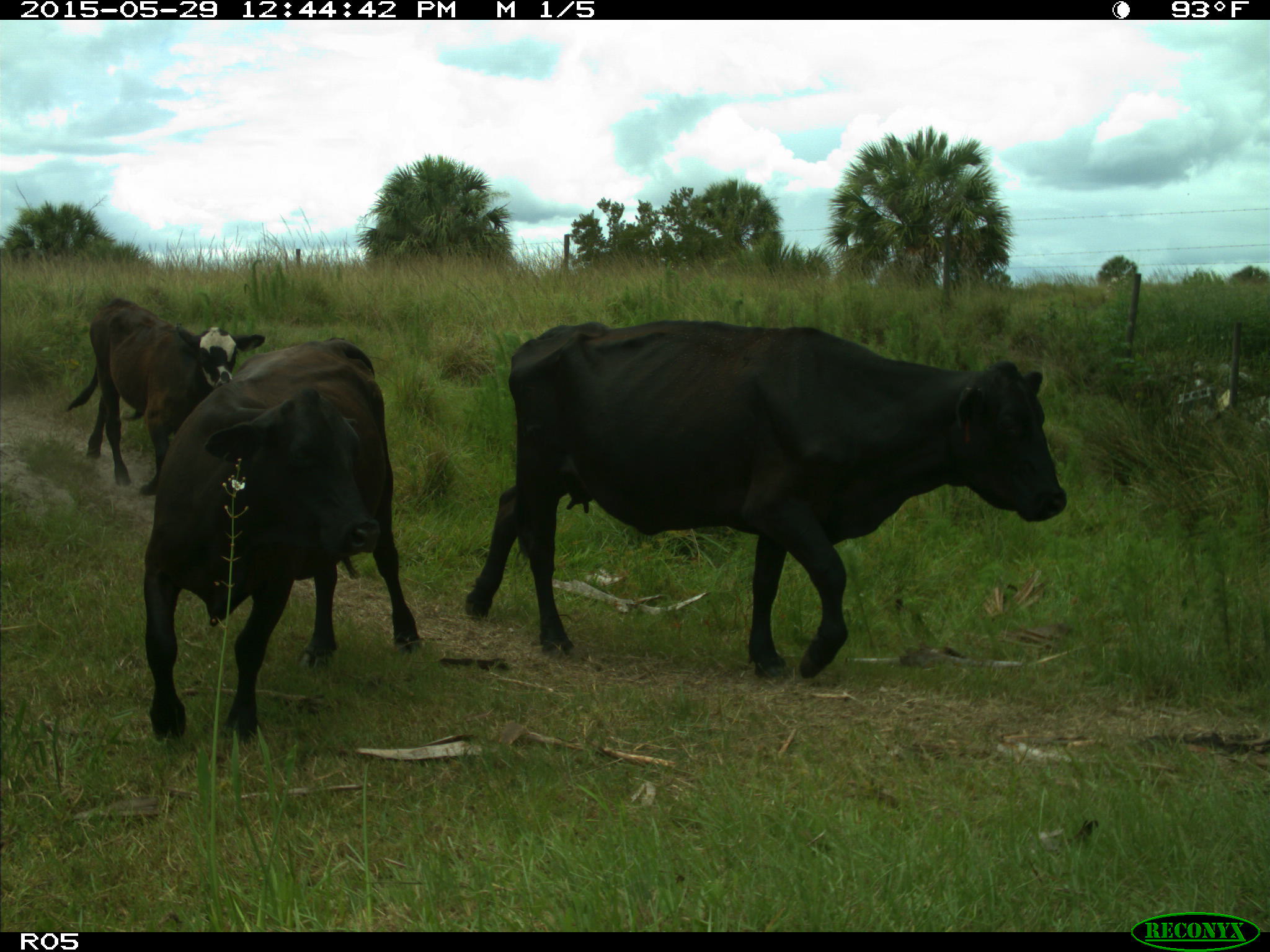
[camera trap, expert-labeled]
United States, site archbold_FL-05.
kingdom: Animalia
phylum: Chordata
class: Mammalia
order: Artiodactyla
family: Bovidae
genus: Bos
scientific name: Bos taurus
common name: domestic cow